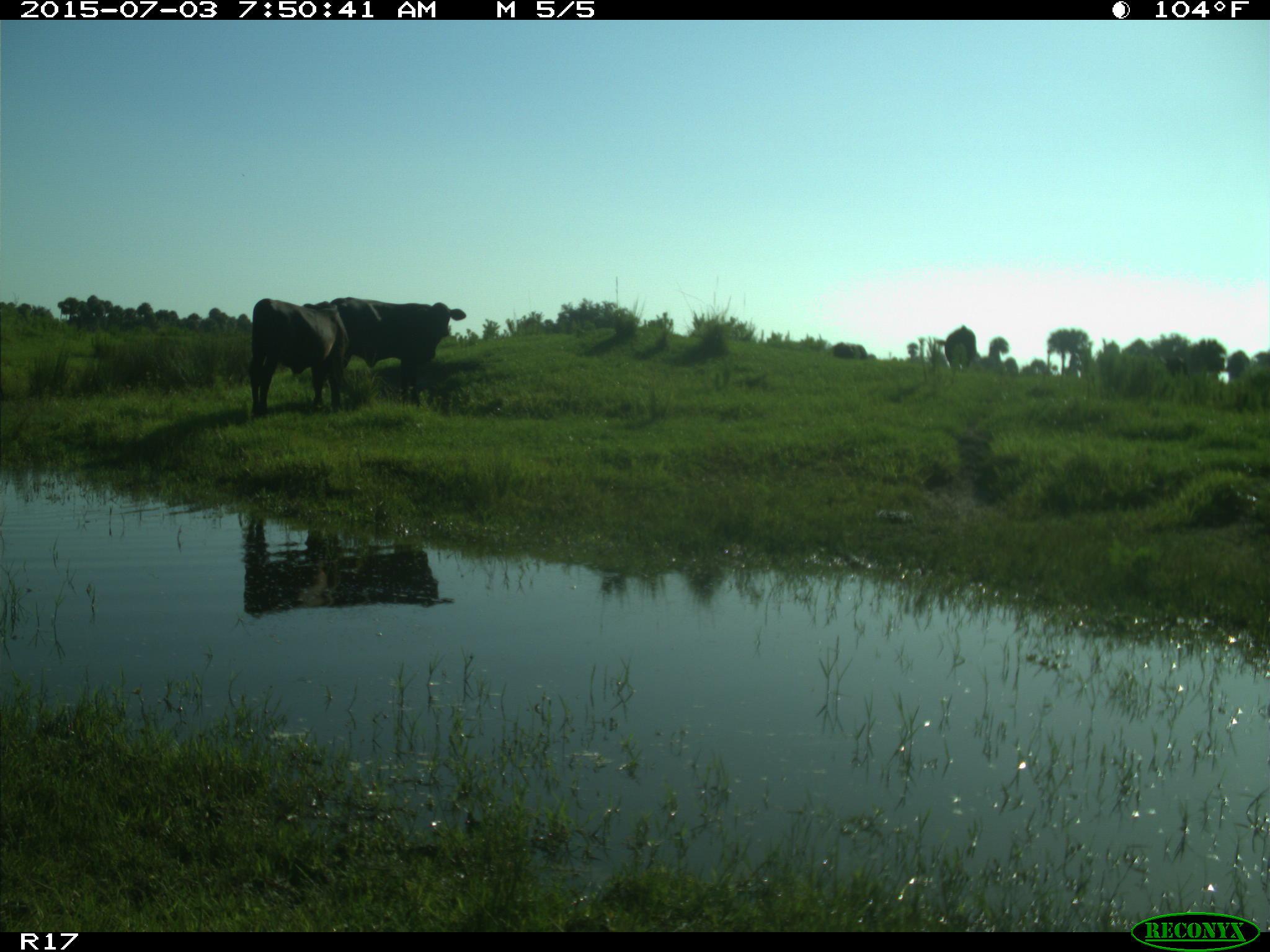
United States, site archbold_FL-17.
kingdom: Animalia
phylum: Chordata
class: Mammalia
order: Artiodactyla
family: Bovidae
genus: Bos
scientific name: Bos taurus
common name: domestic cow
Bos taurus (domestic cow).